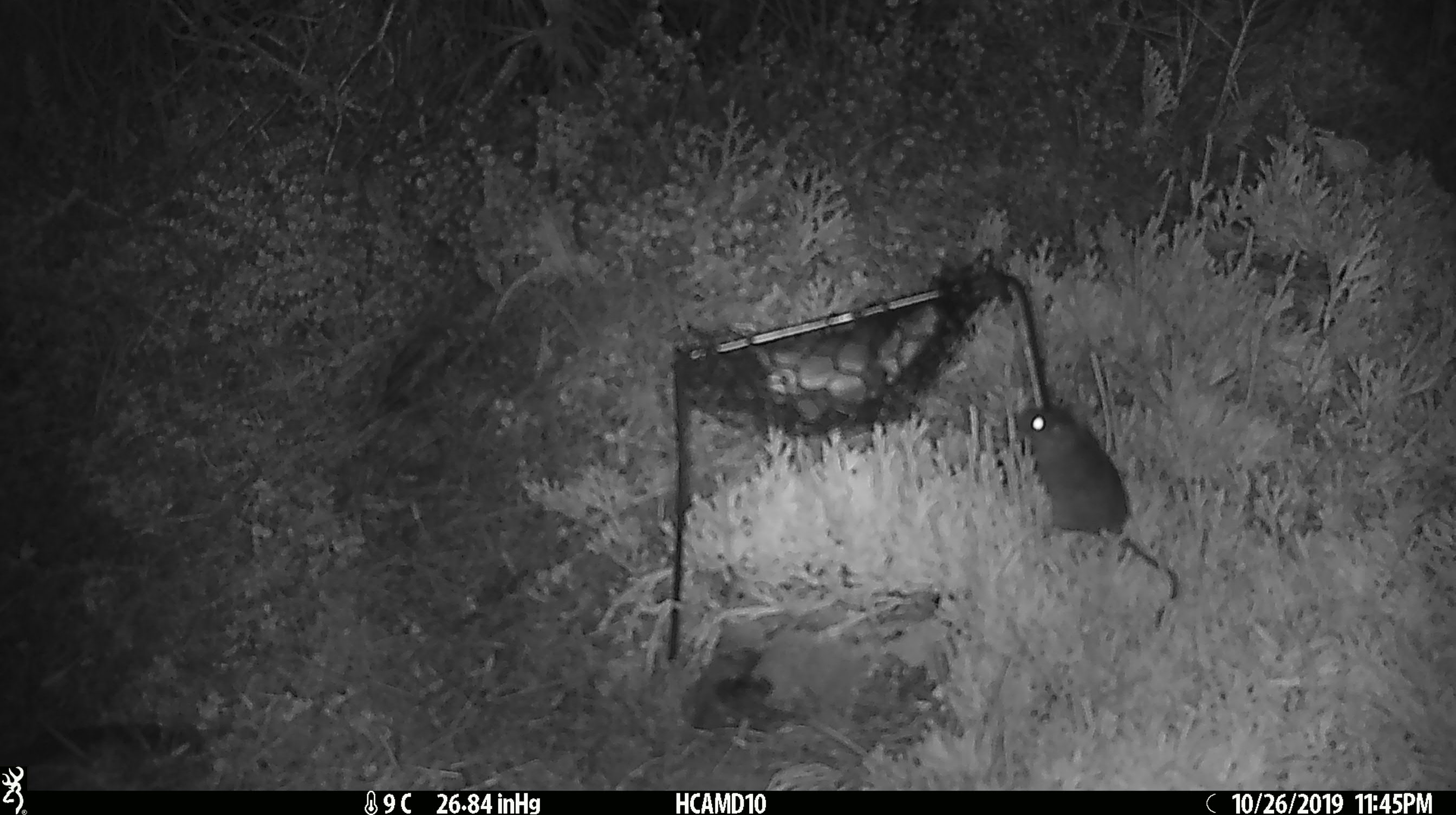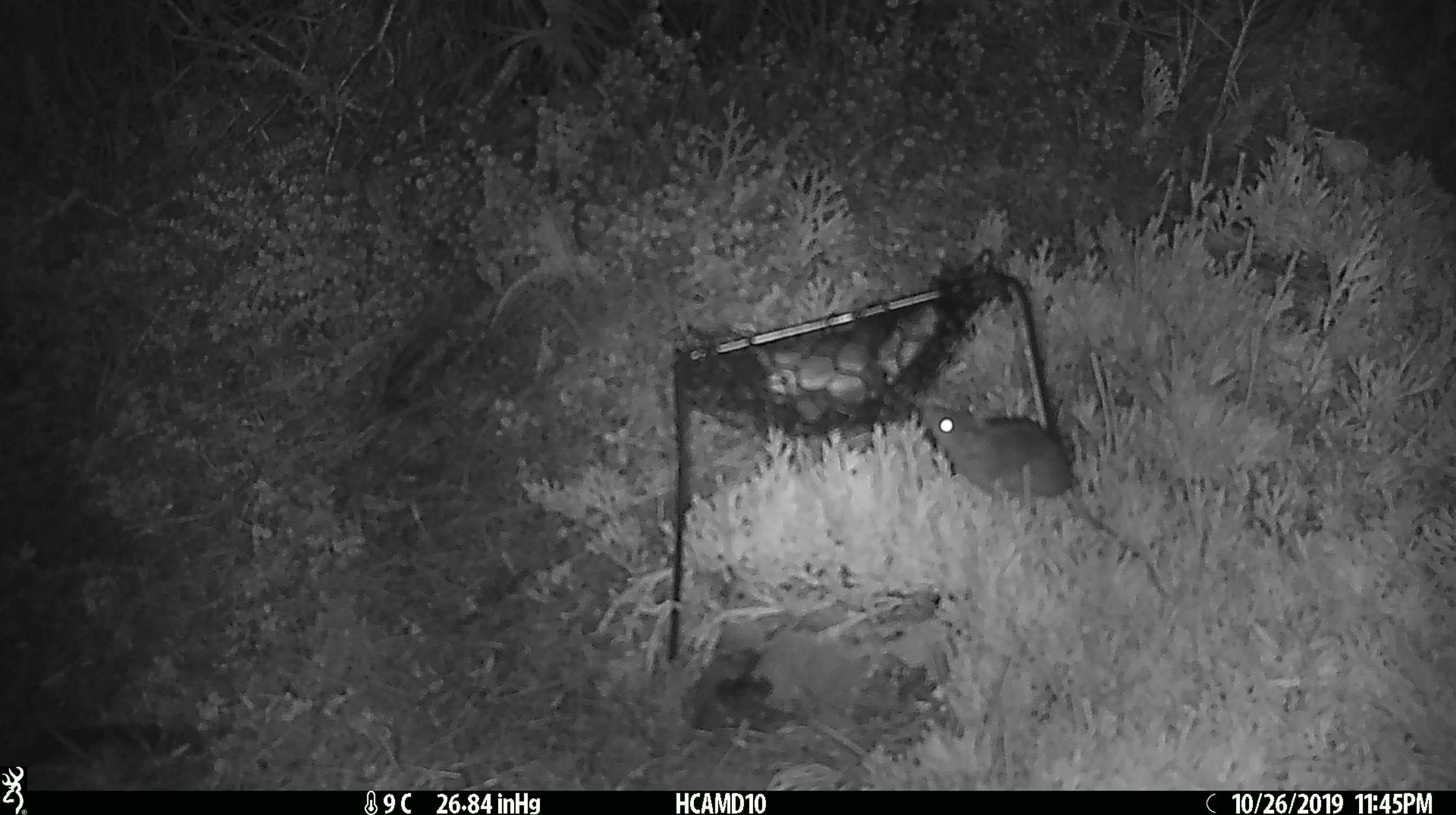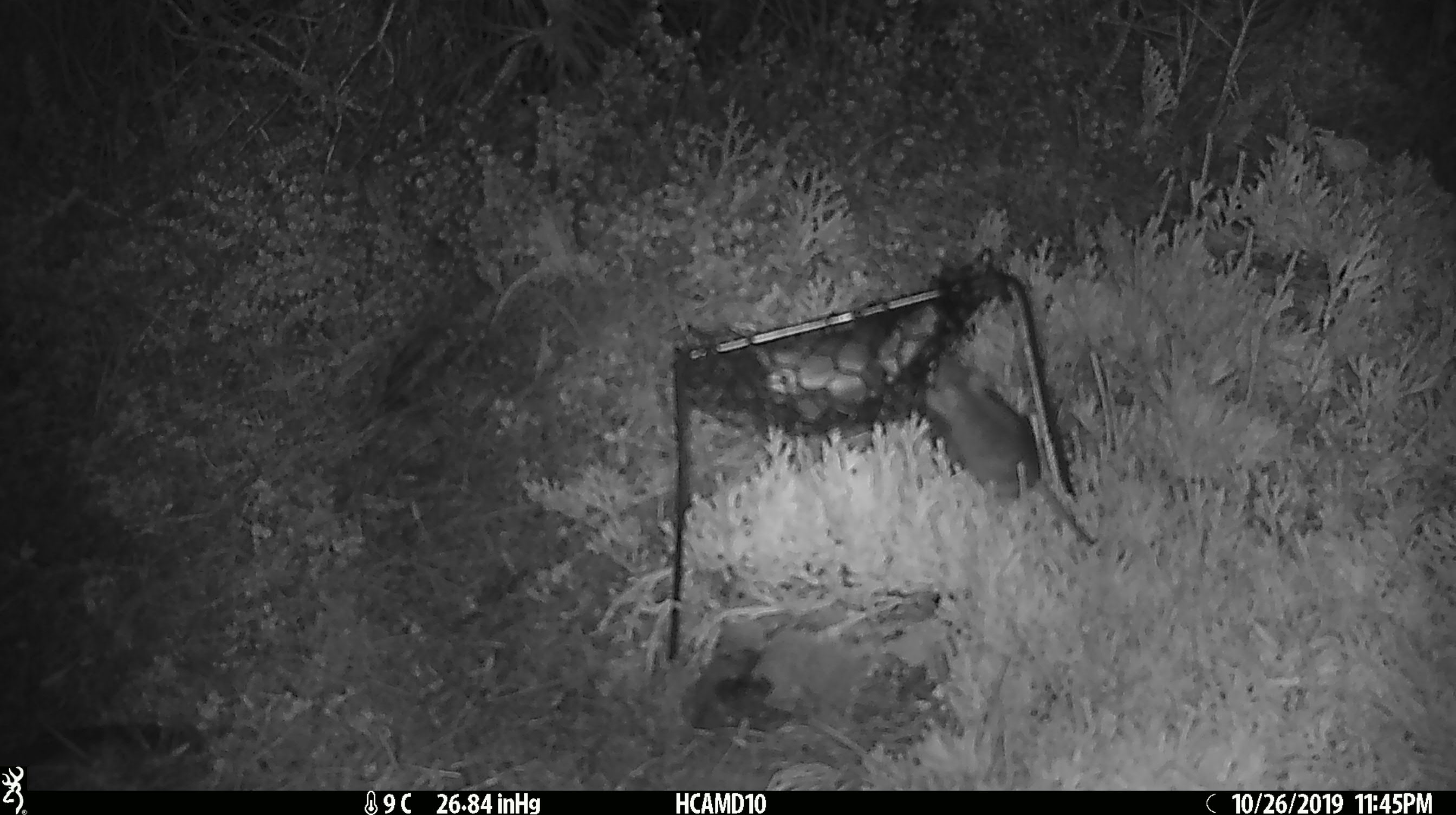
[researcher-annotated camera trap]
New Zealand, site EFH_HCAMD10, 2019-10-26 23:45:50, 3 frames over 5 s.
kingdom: Animalia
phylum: Chordata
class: Mammalia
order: Rodentia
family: Muridae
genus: Mus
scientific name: Mus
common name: mouse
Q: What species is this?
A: Mouse (Mus).